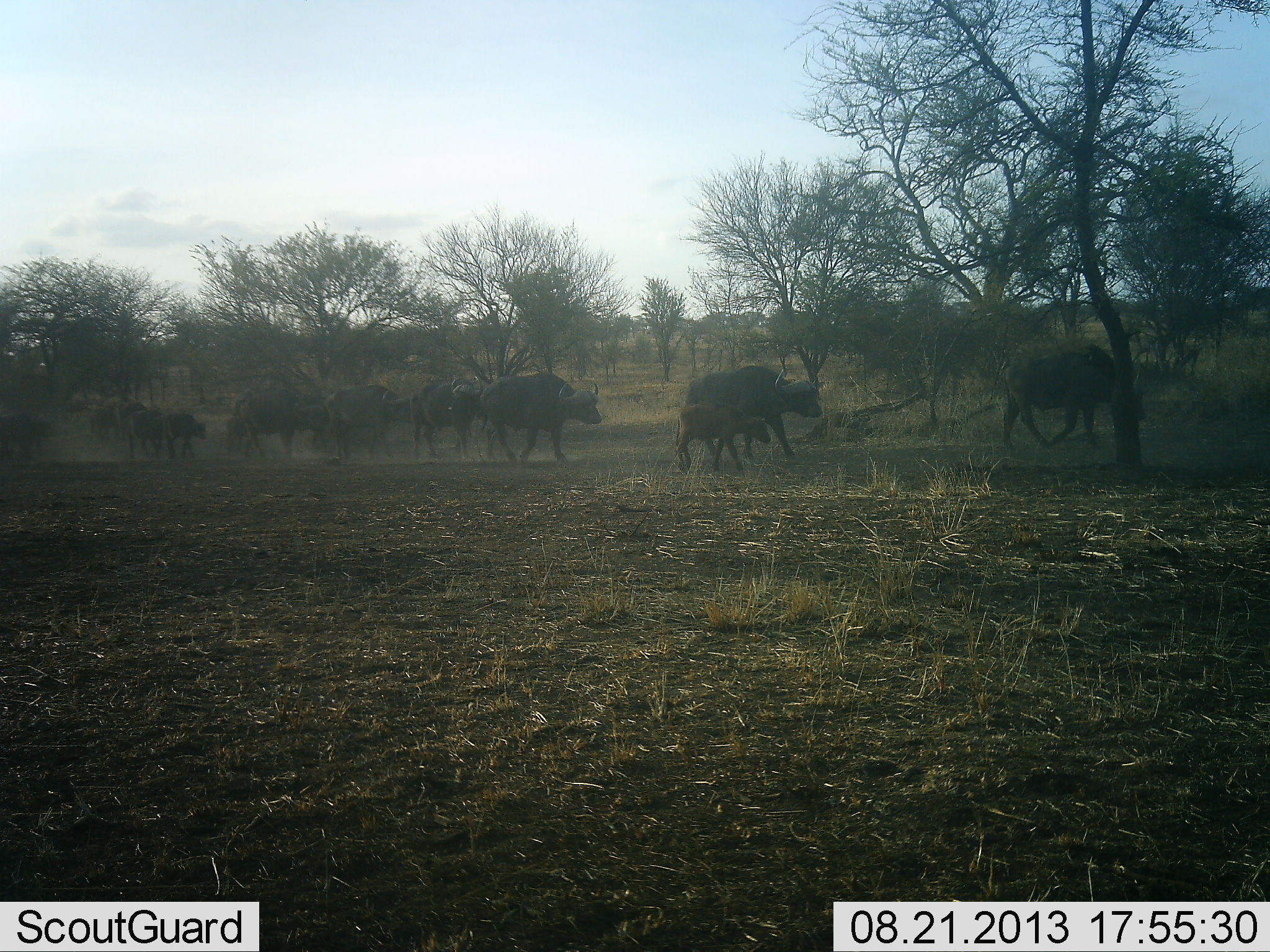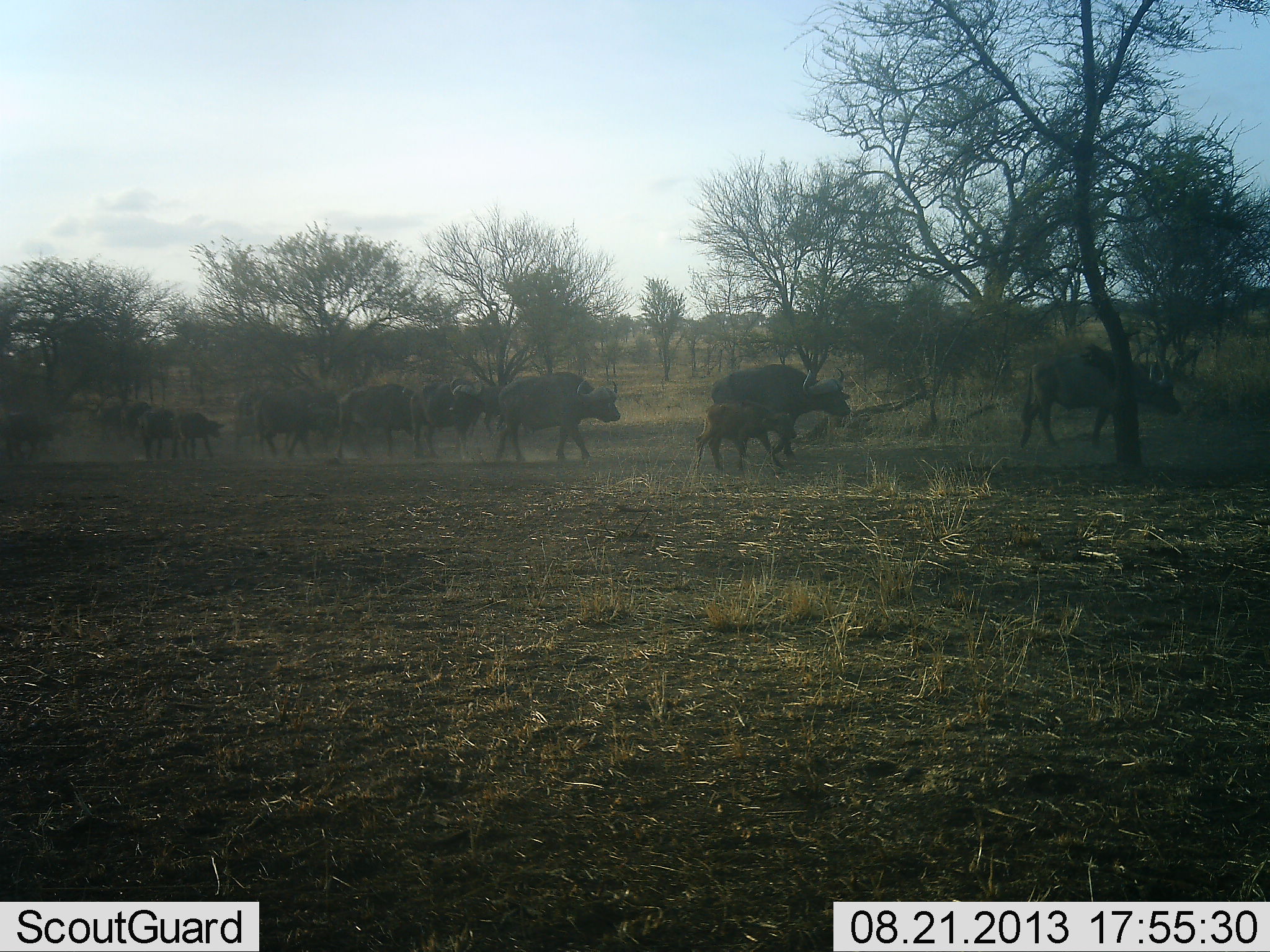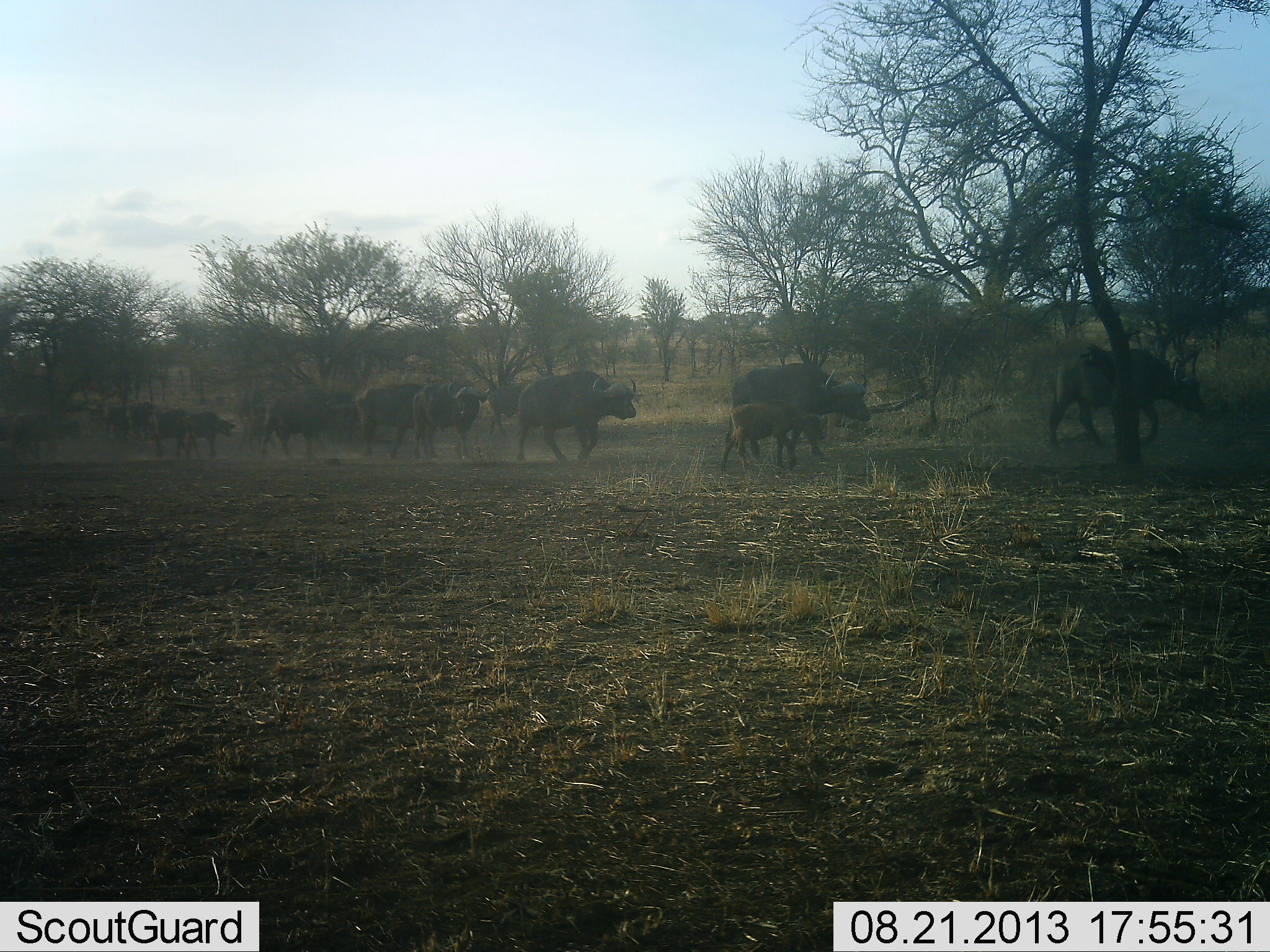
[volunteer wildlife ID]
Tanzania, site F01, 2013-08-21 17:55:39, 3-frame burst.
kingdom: Animalia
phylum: Chordata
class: Mammalia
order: Artiodactyla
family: Bovidae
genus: Syncerus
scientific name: Syncerus caffer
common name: cape buffalo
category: buffalo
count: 11-50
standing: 4%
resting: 0%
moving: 96%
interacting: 0%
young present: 70%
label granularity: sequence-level